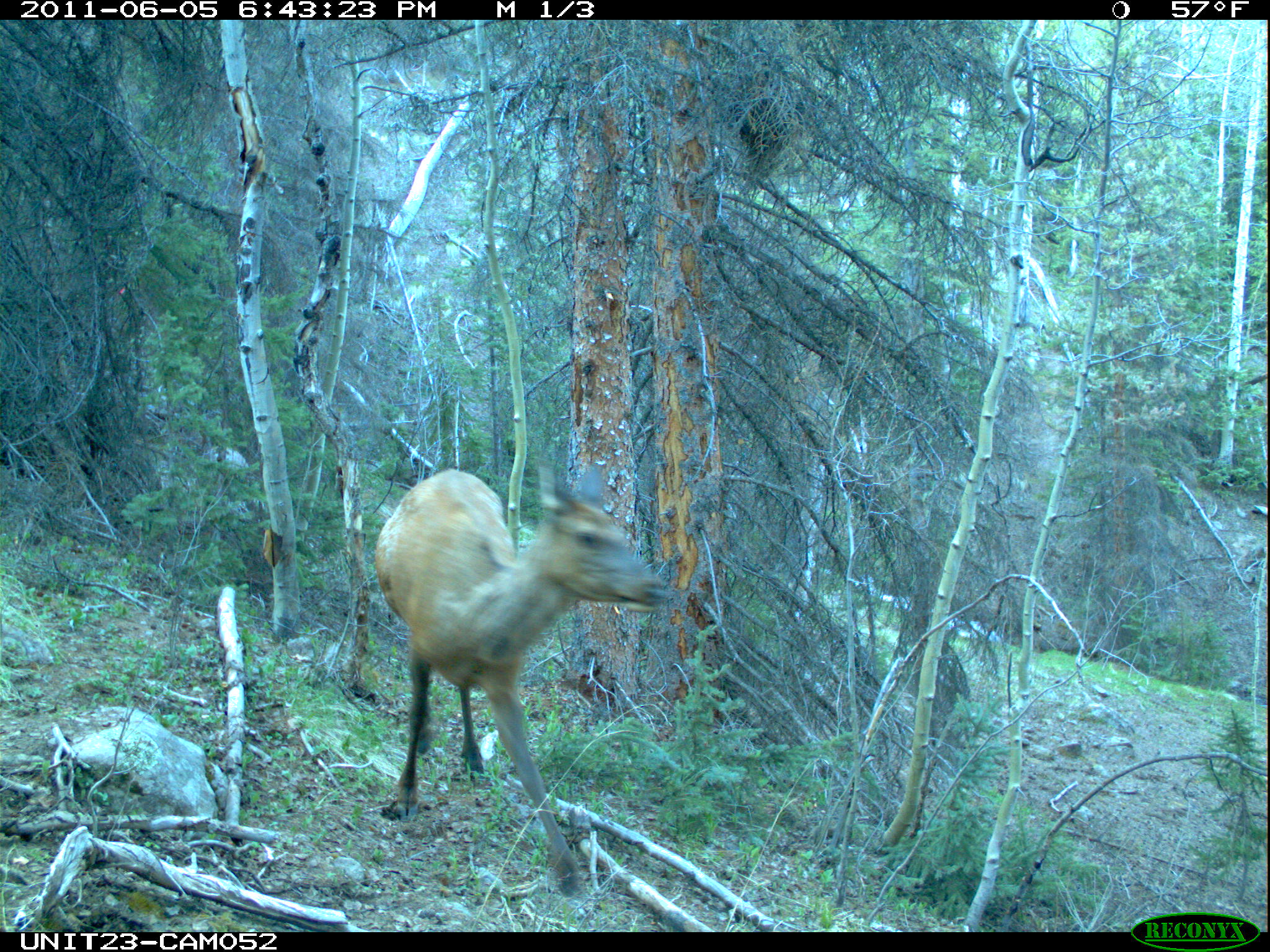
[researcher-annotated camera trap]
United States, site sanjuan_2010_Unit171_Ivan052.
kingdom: Animalia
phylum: Chordata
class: Mammalia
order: Artiodactyla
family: Cervidae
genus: Cervus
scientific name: Cervus elaphus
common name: red deer